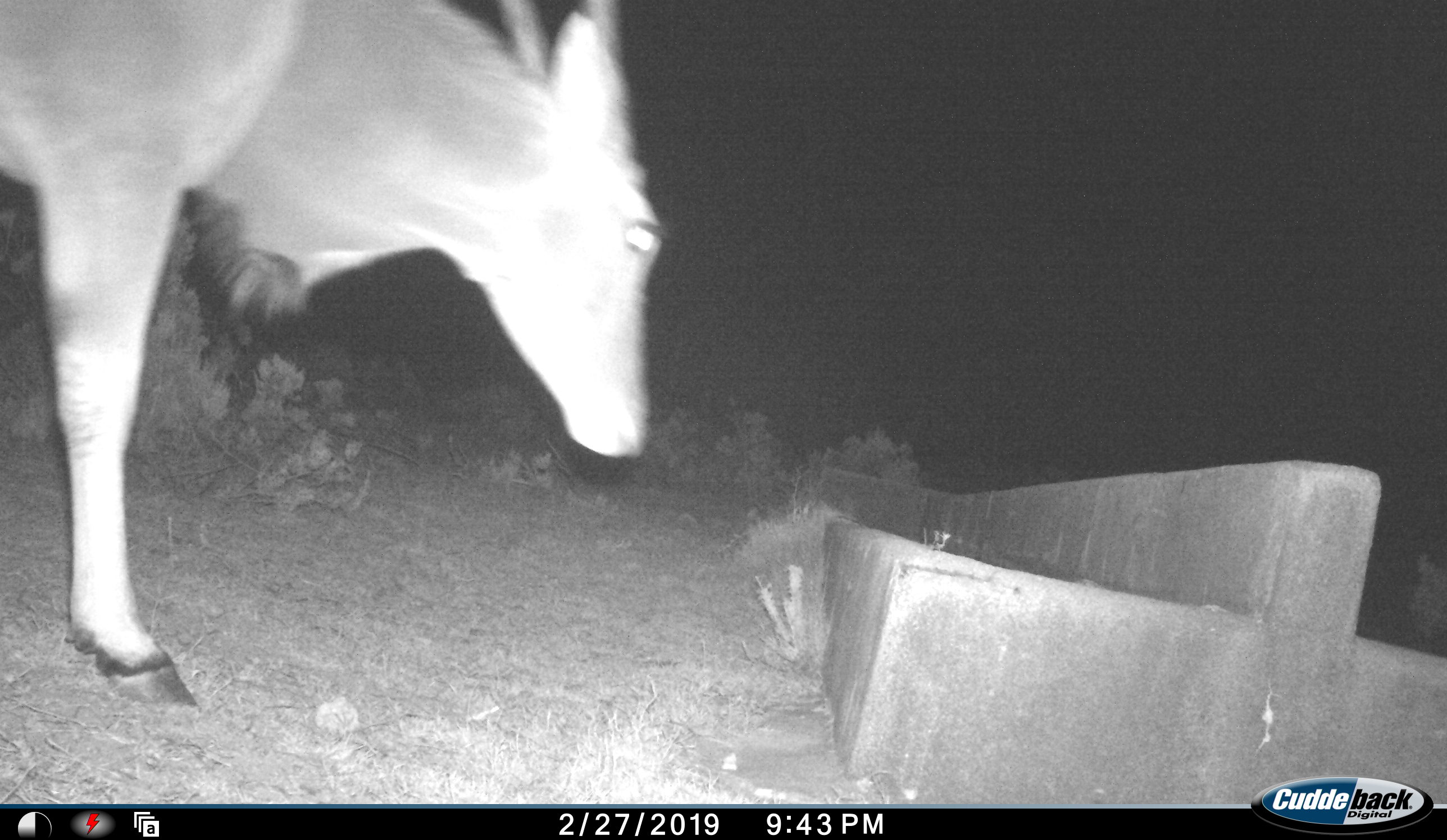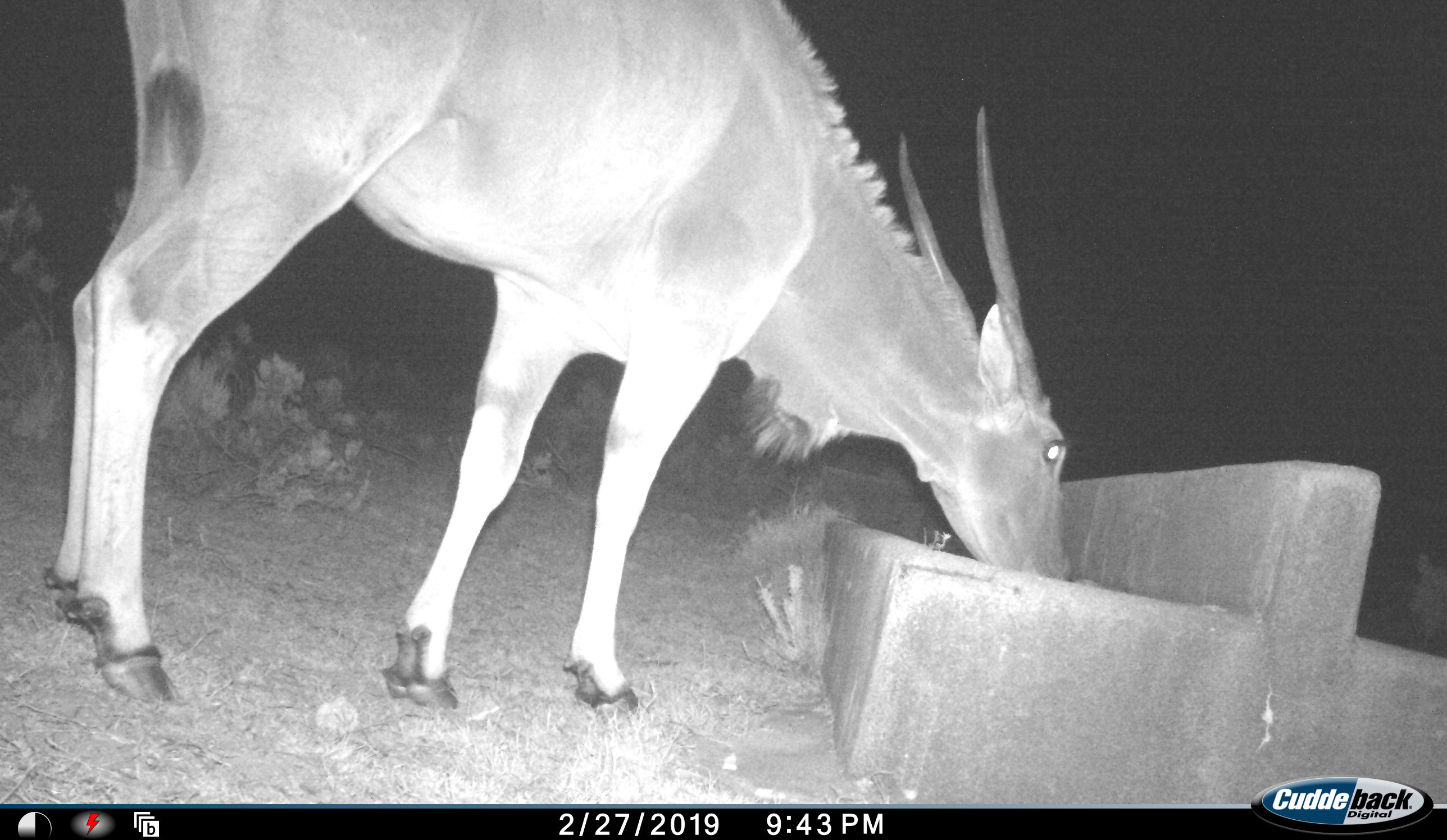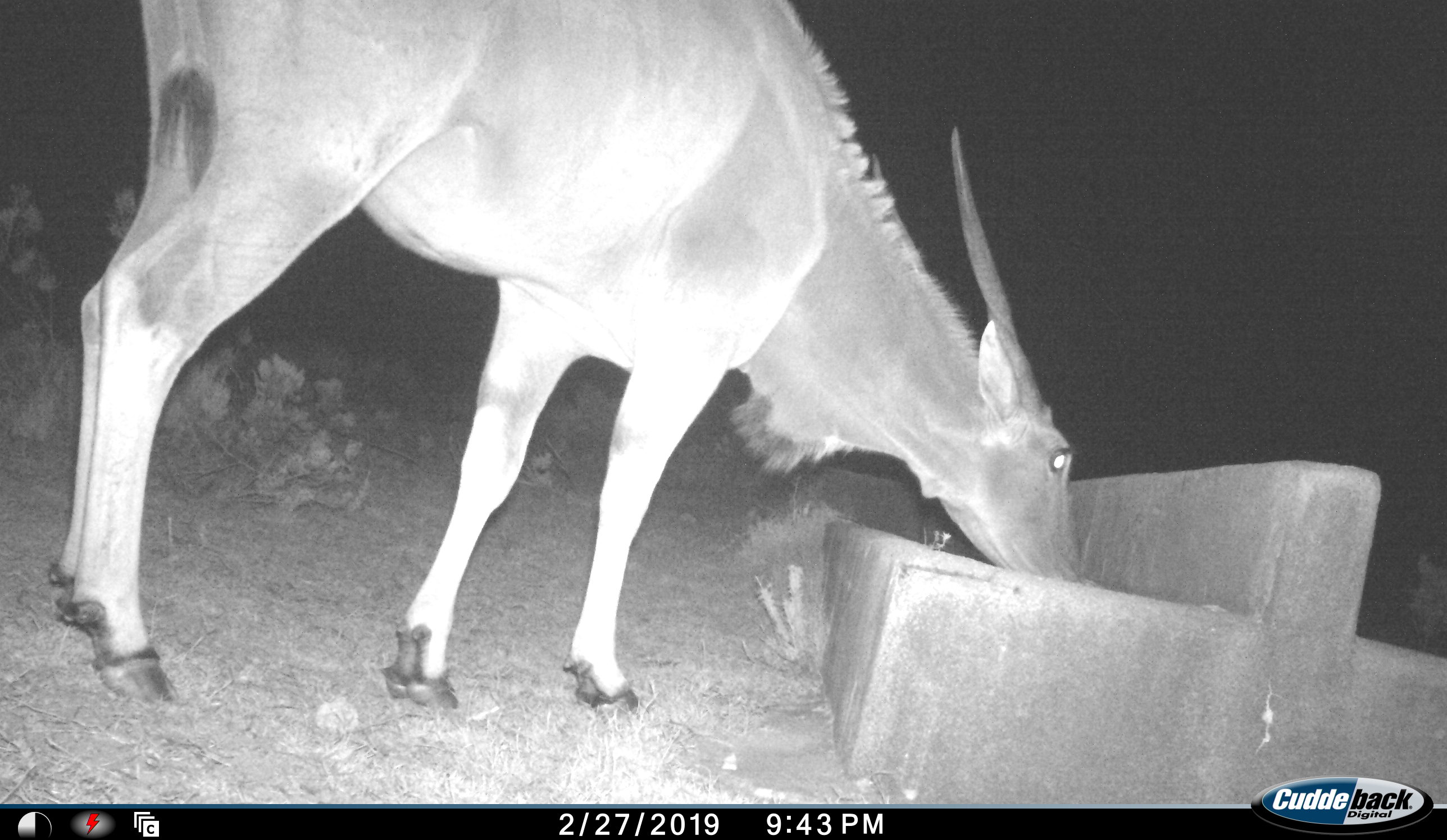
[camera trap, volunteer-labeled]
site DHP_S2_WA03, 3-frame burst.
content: unidentified animal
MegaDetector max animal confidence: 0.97